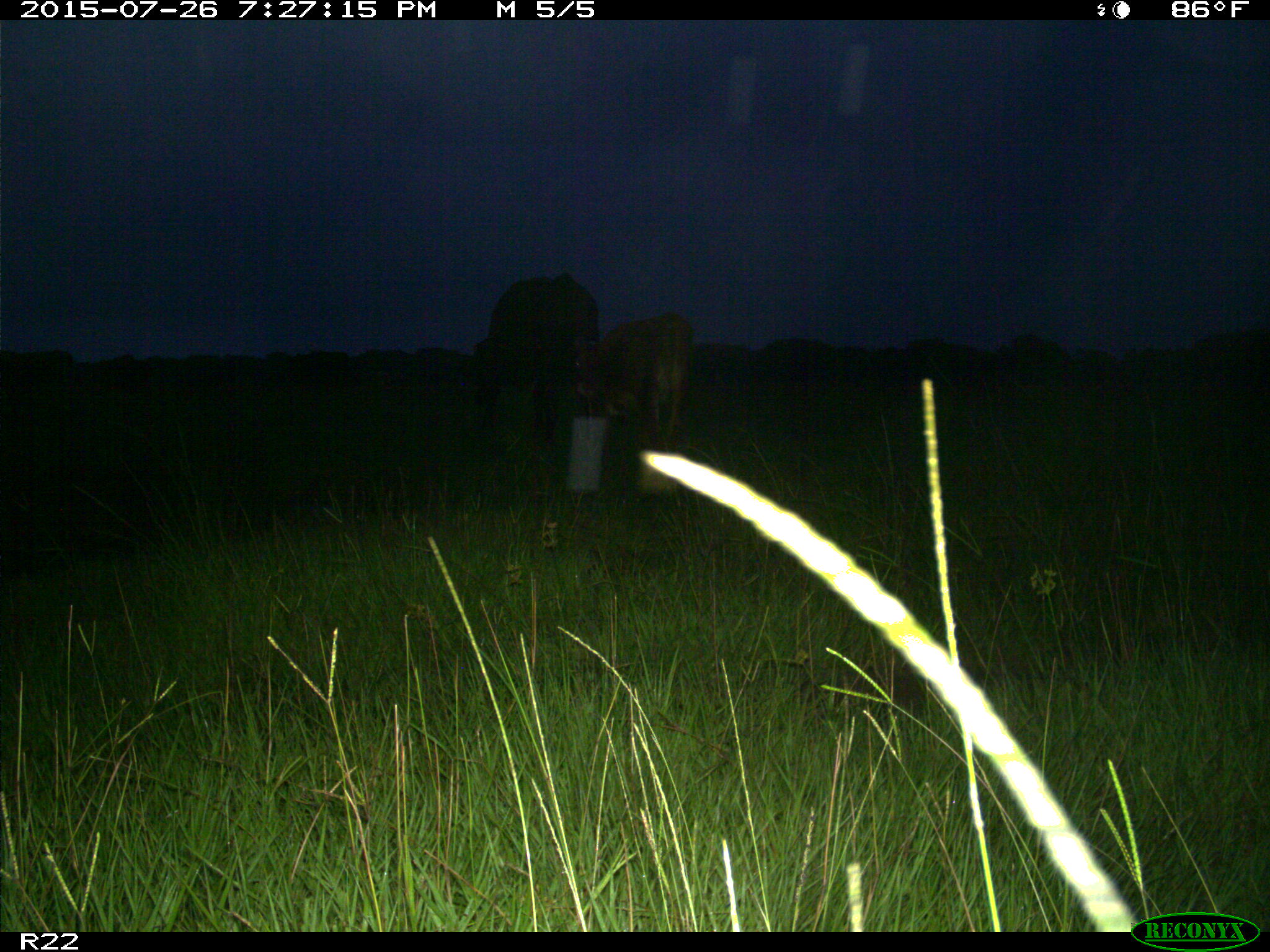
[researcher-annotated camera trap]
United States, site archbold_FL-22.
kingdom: Animalia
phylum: Chordata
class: Mammalia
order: Artiodactyla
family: Bovidae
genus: Bos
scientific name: Bos taurus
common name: domestic cow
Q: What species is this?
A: Bos taurus (domestic cow).